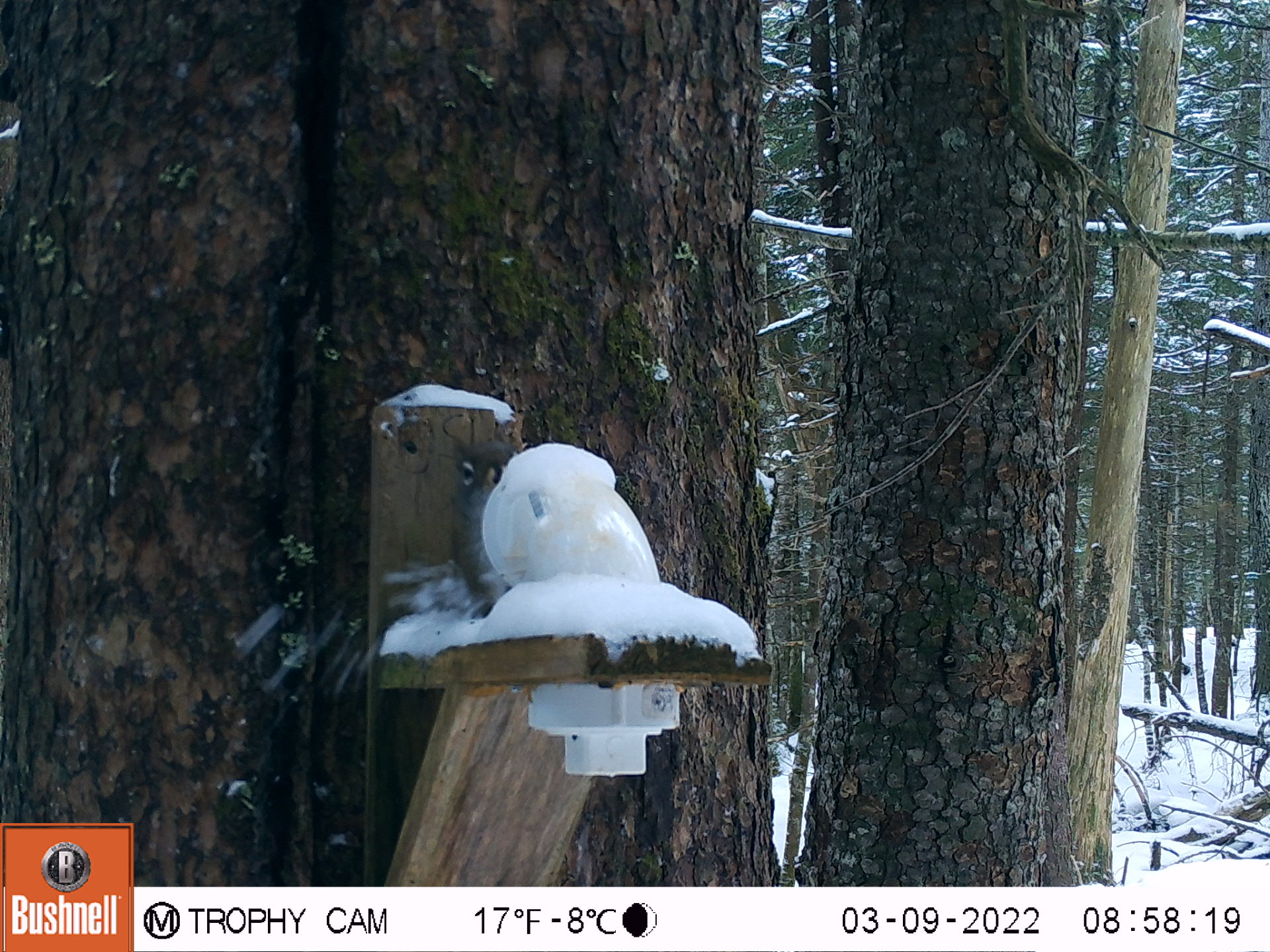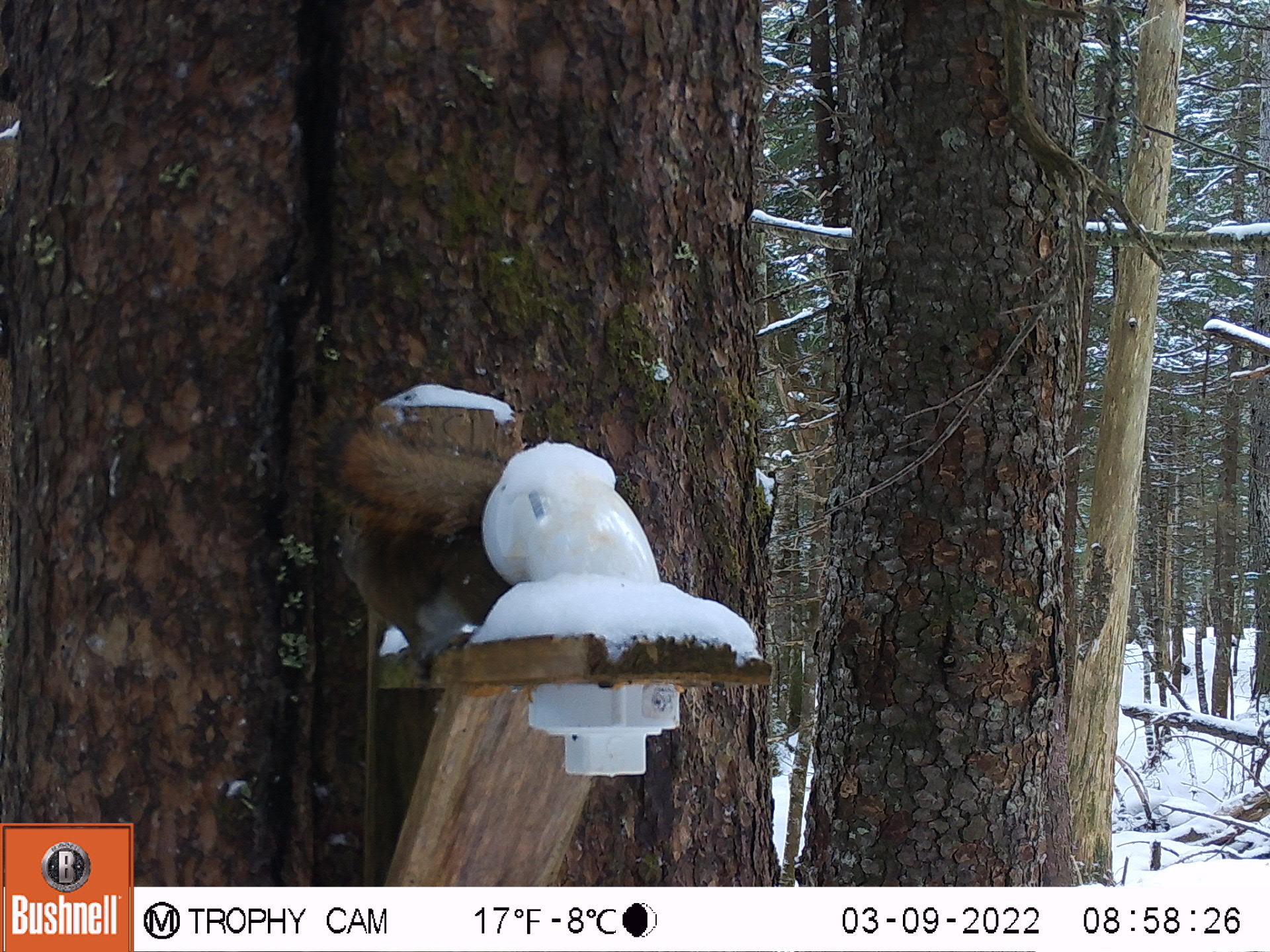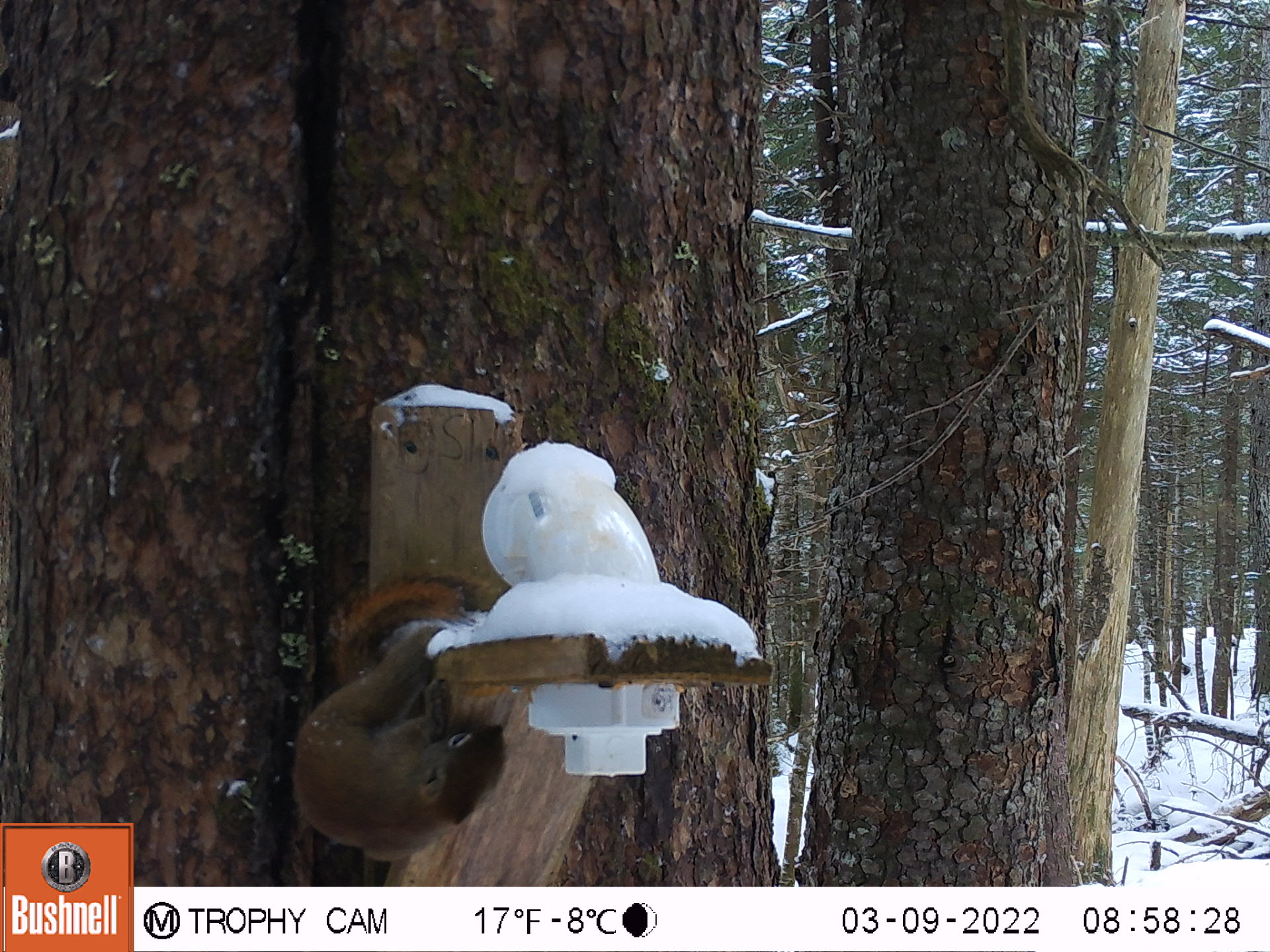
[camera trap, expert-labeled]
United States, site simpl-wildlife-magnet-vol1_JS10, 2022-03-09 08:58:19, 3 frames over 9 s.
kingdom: Animalia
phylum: Chordata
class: Mammalia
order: Rodentia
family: Sciuridae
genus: Tamiasciurus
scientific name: Tamiasciurus hudsonicus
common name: red squirrel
Red squirrel (Tamiasciurus hudsonicus).